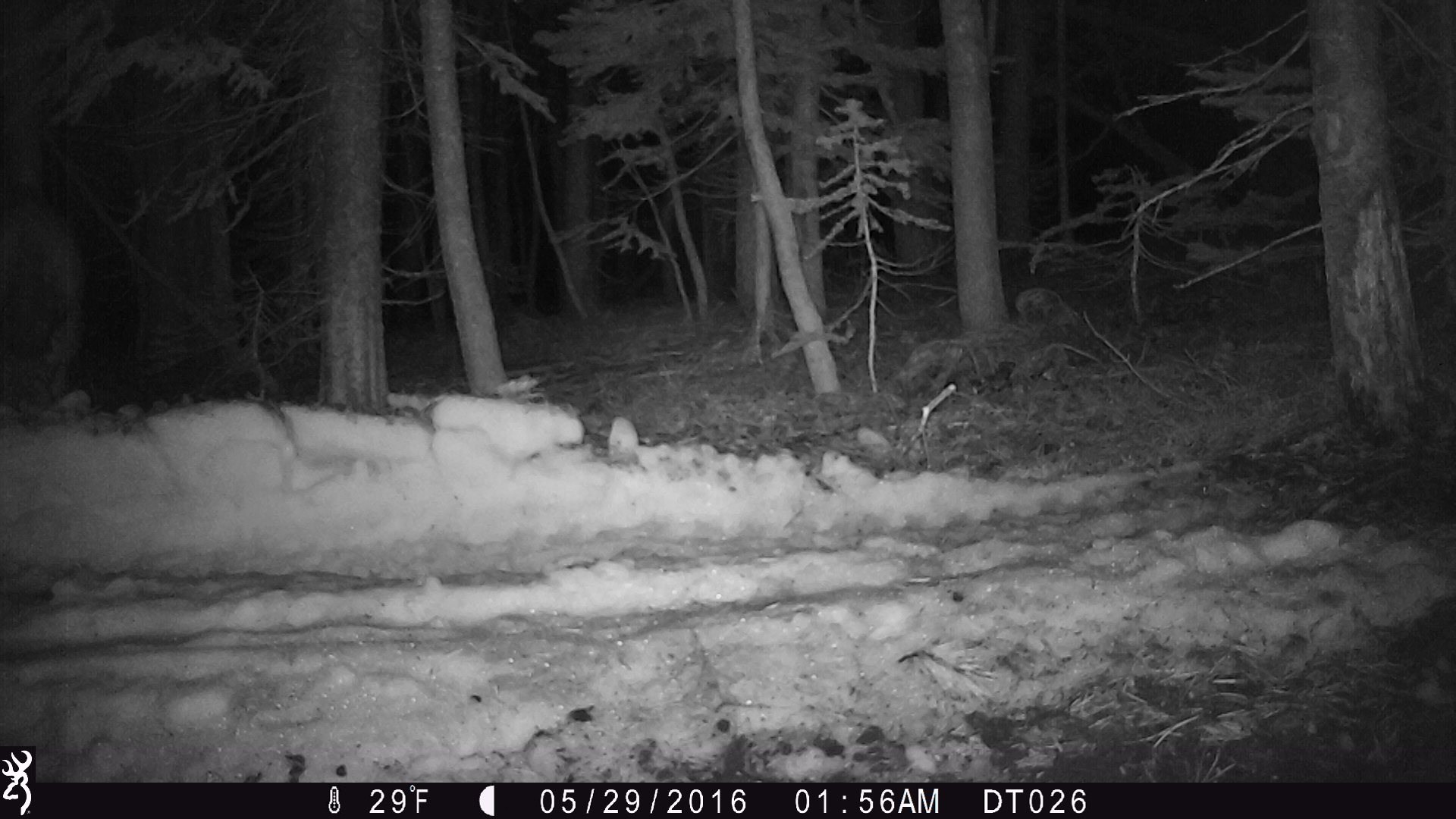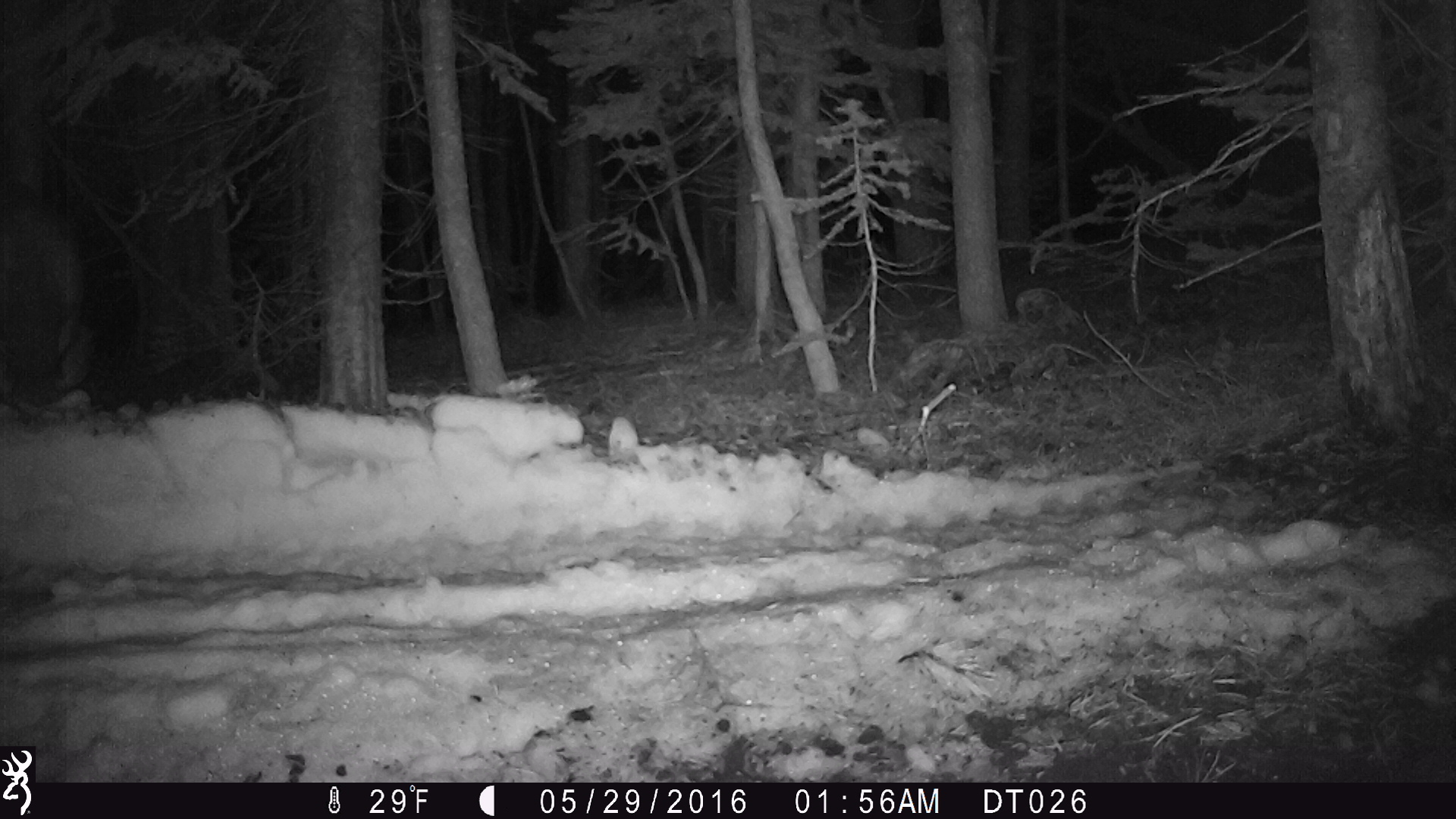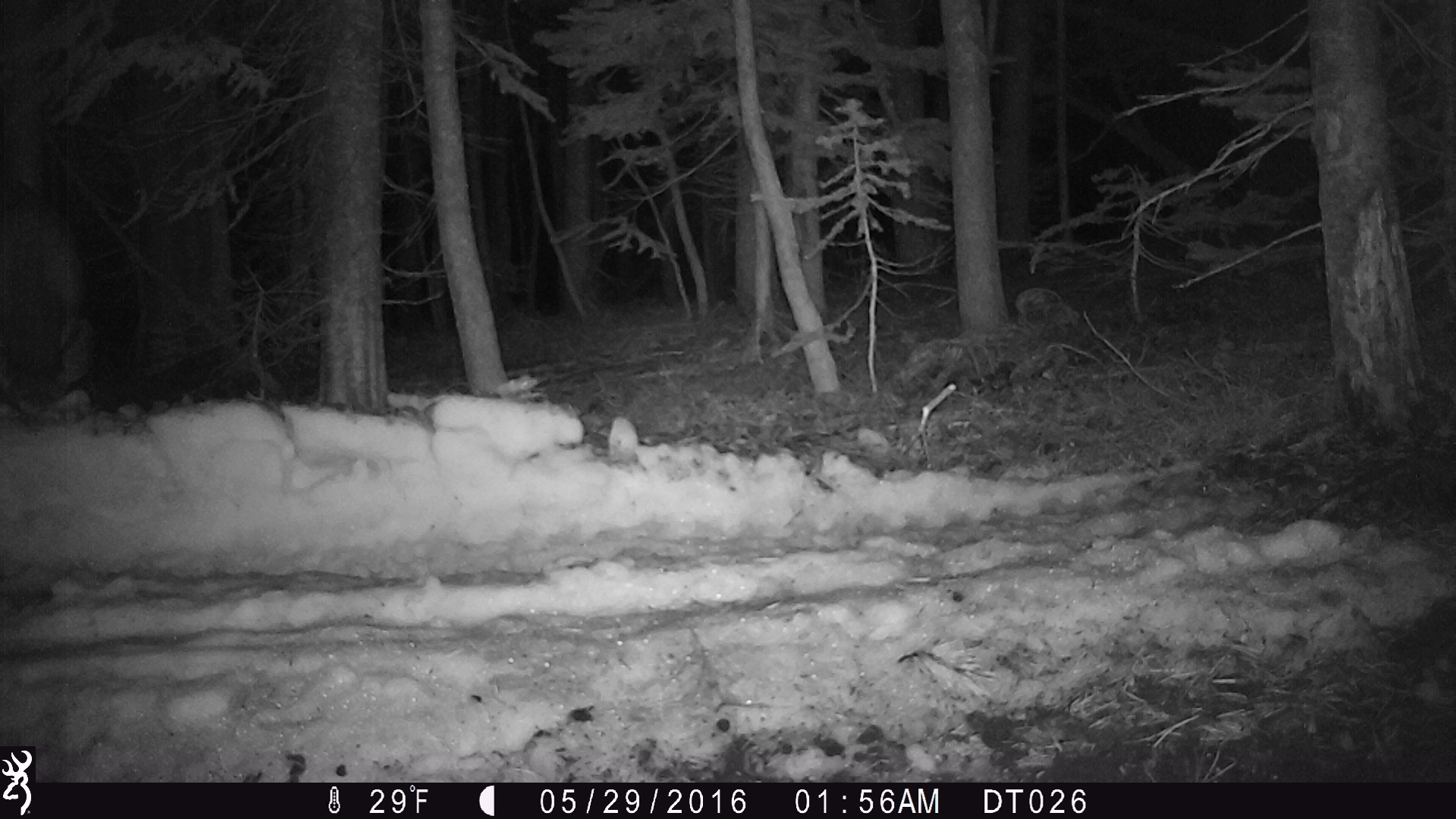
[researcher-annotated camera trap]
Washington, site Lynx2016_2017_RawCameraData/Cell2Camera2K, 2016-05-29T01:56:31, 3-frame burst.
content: unidentified animal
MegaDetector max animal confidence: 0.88